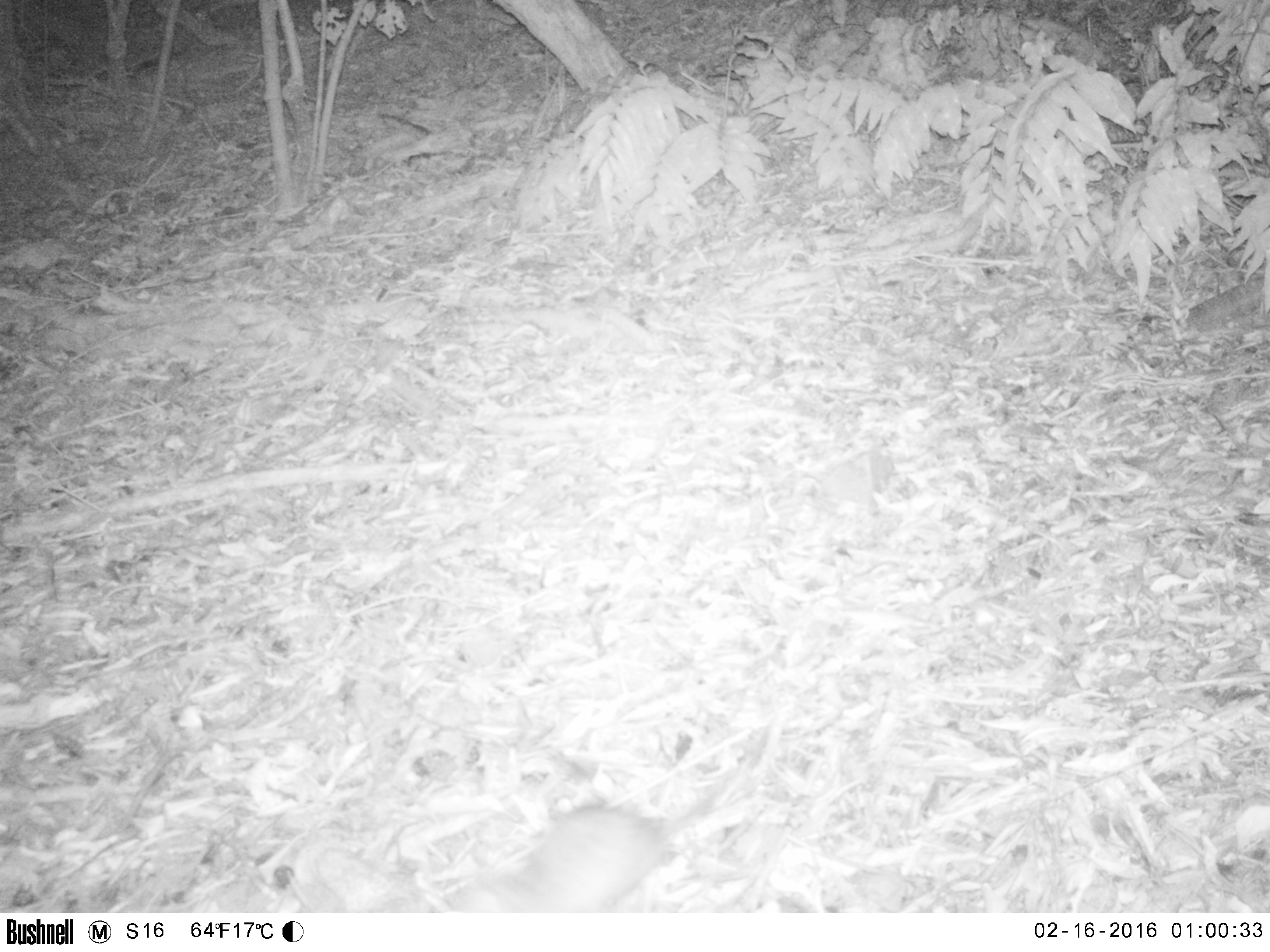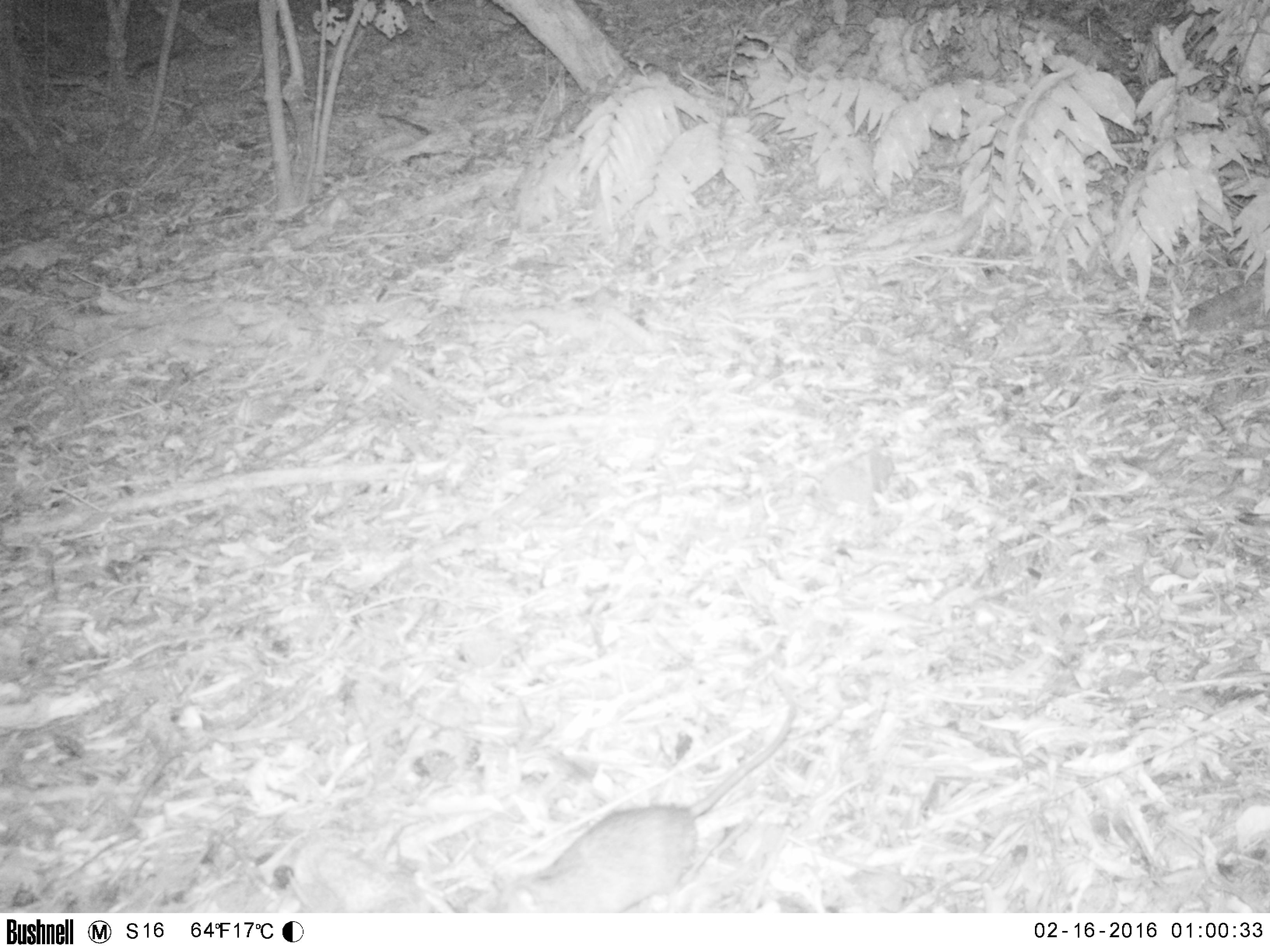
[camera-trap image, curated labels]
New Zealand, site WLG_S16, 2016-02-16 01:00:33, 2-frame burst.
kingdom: Animalia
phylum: Chordata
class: Mammalia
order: Rodentia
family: Muridae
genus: Rattus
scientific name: Rattus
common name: rat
Rat (Rattus).